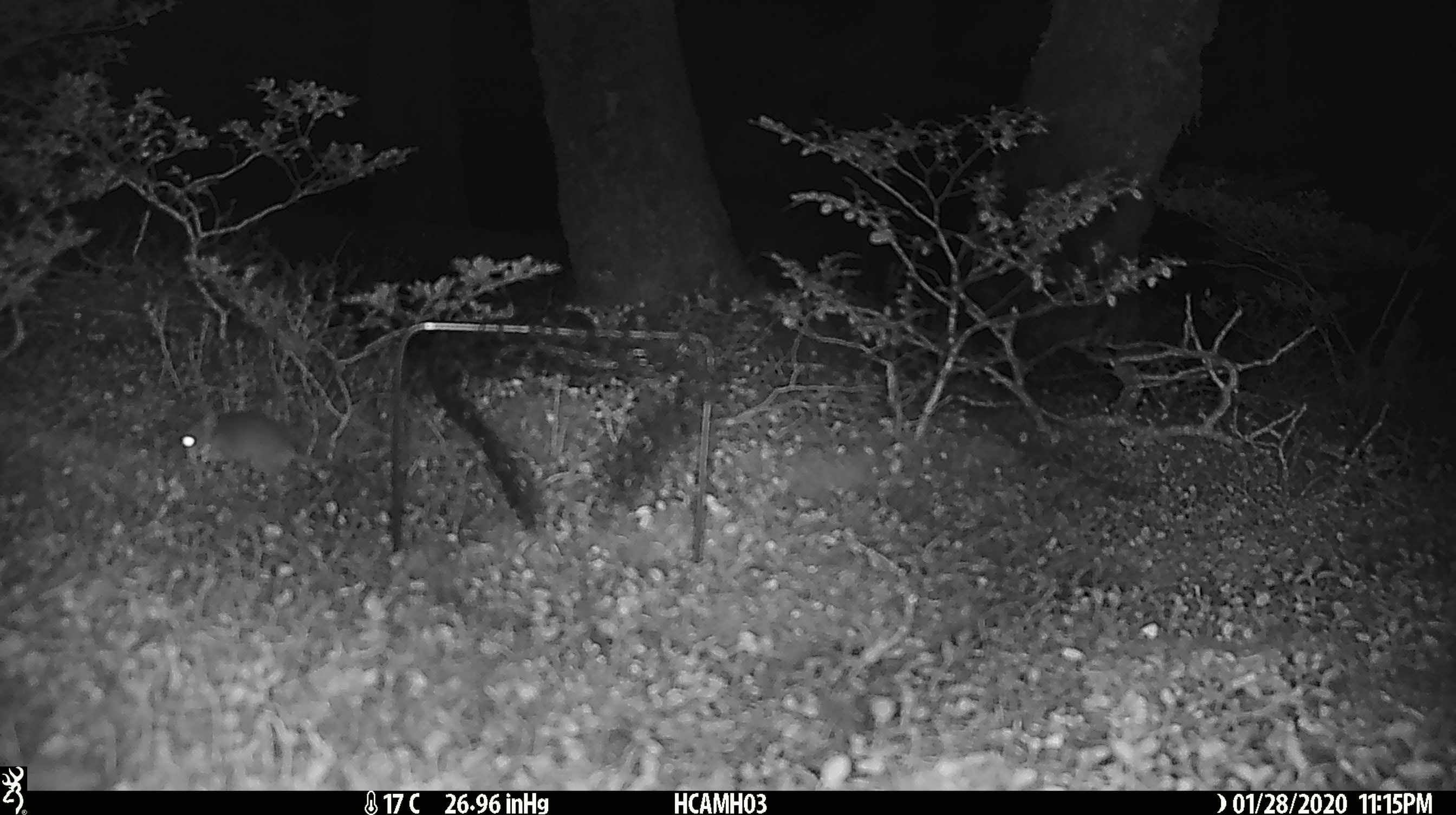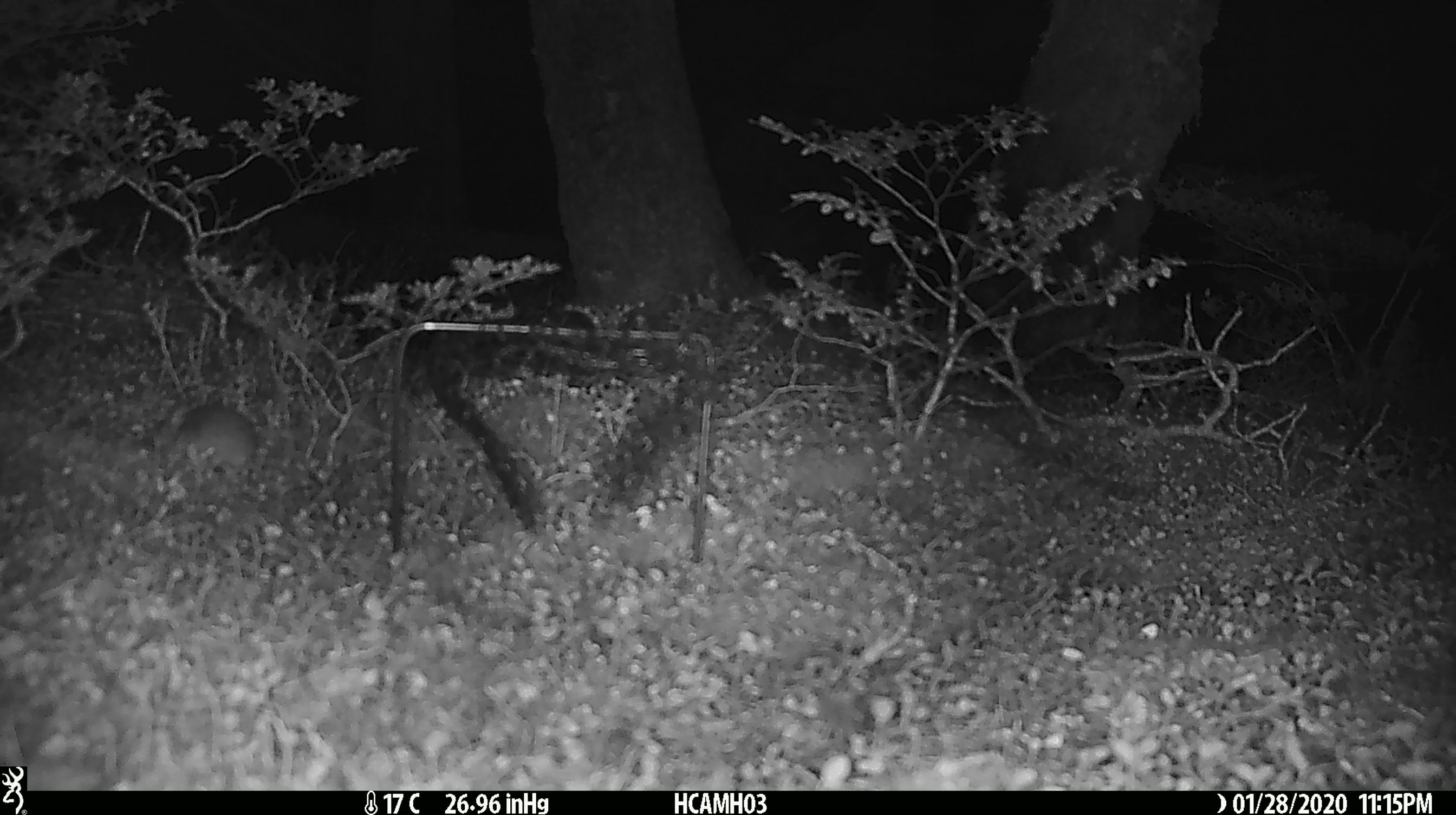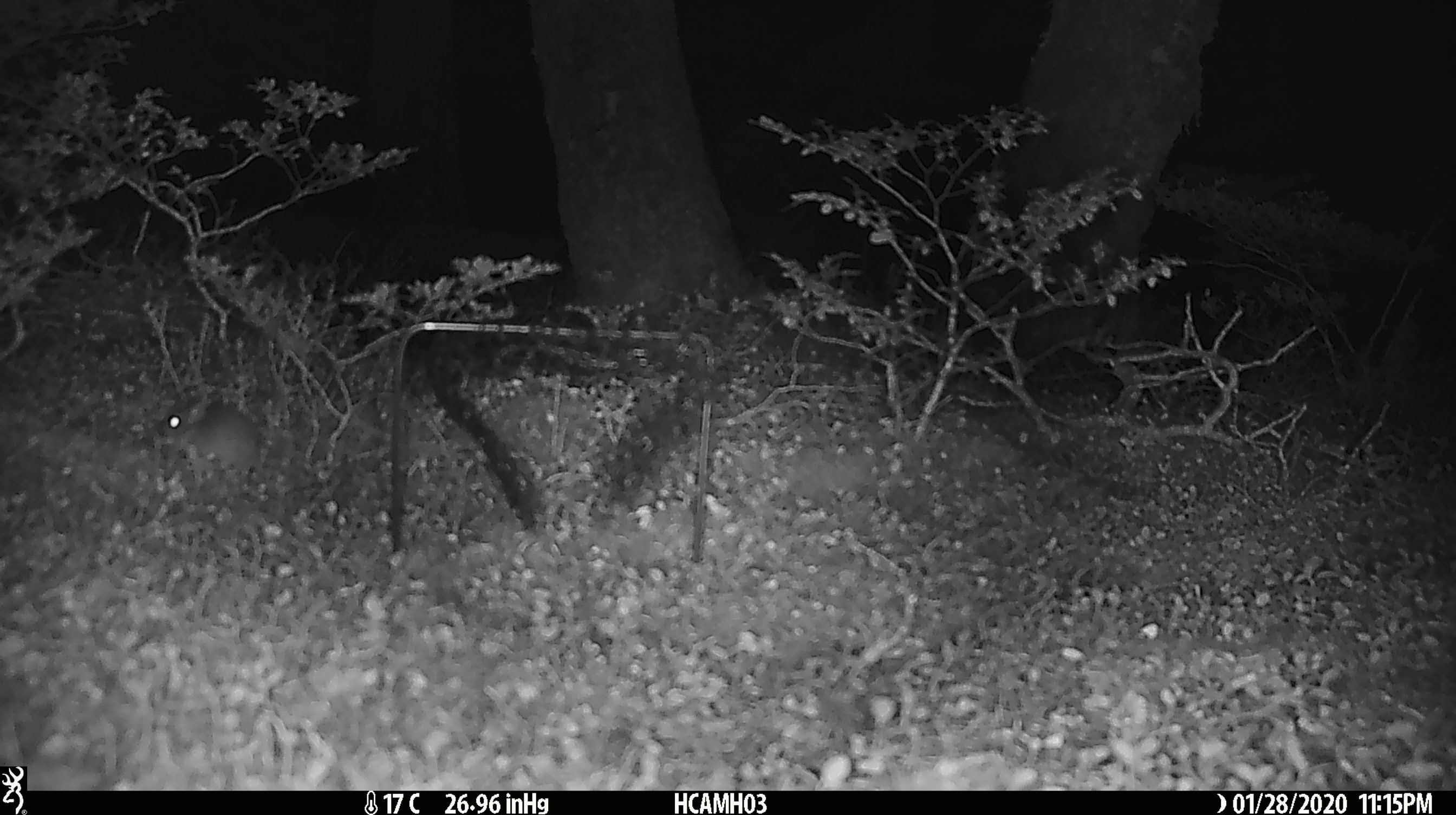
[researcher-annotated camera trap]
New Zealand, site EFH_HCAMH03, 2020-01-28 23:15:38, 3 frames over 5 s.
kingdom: Animalia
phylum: Chordata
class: Mammalia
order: Rodentia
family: Muridae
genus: Mus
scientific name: Mus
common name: mouse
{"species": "mouse (Mus)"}